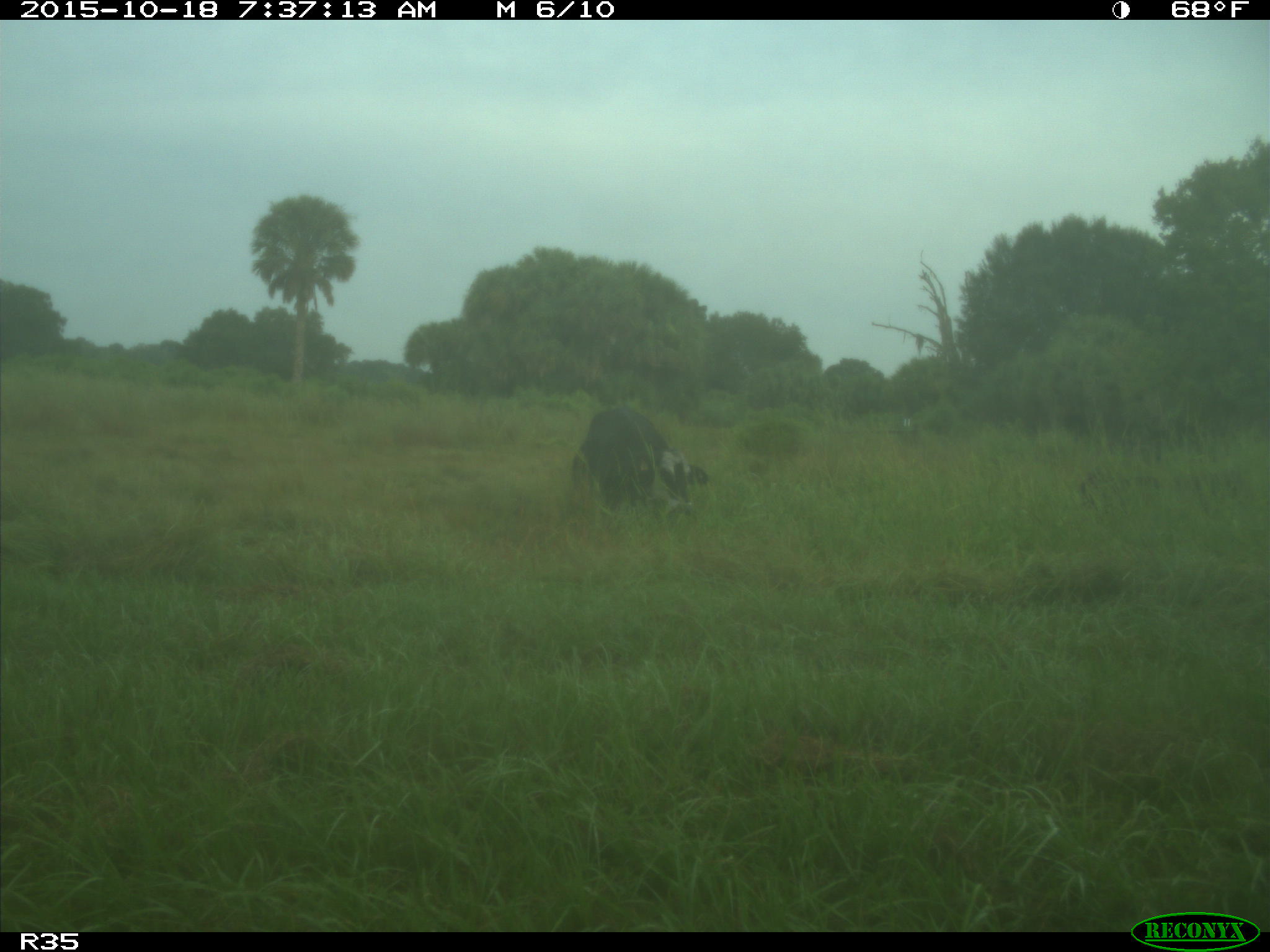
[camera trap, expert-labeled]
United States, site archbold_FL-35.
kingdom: Animalia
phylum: Chordata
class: Mammalia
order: Artiodactyla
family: Bovidae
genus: Bos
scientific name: Bos taurus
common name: domestic cow